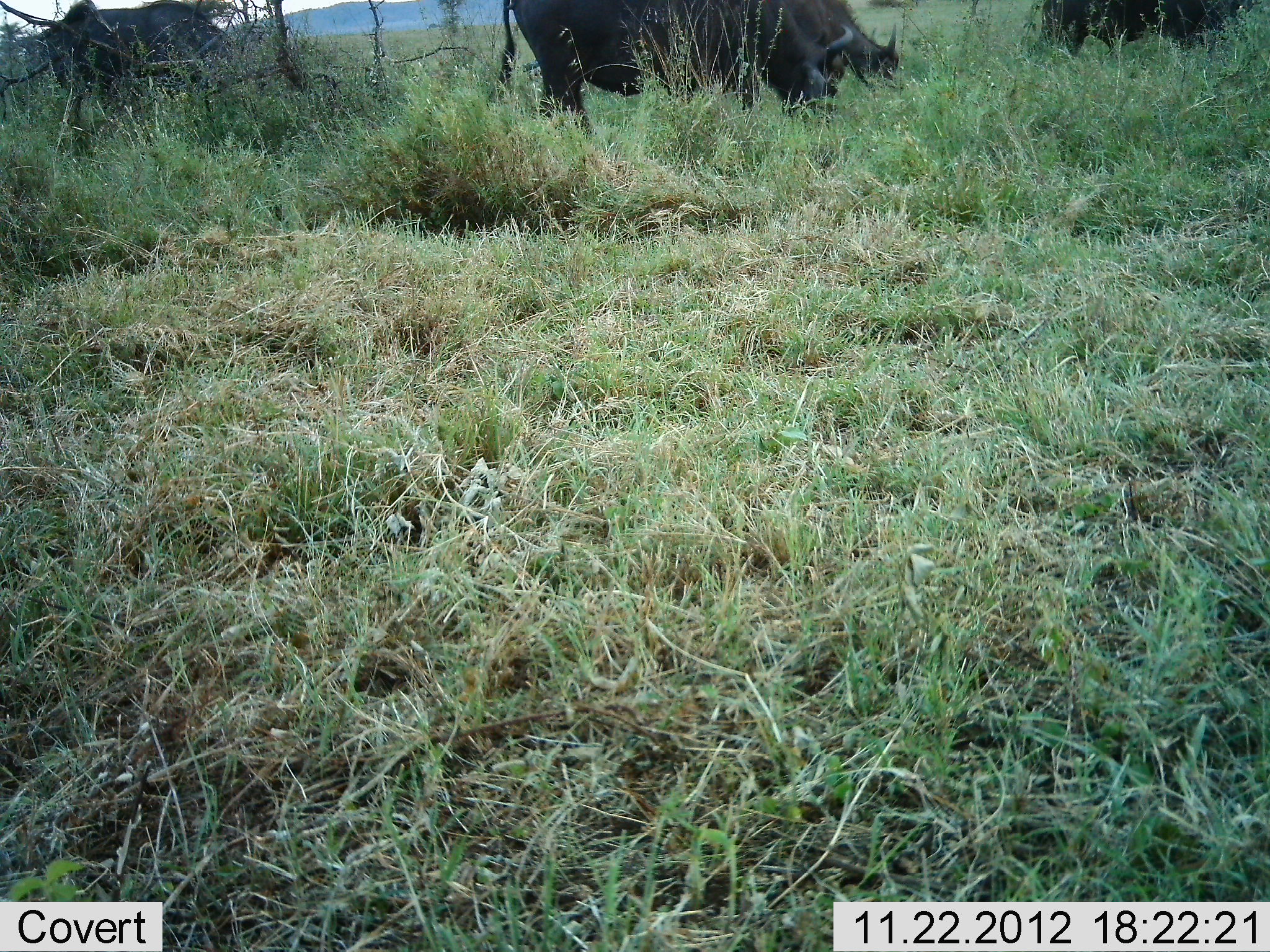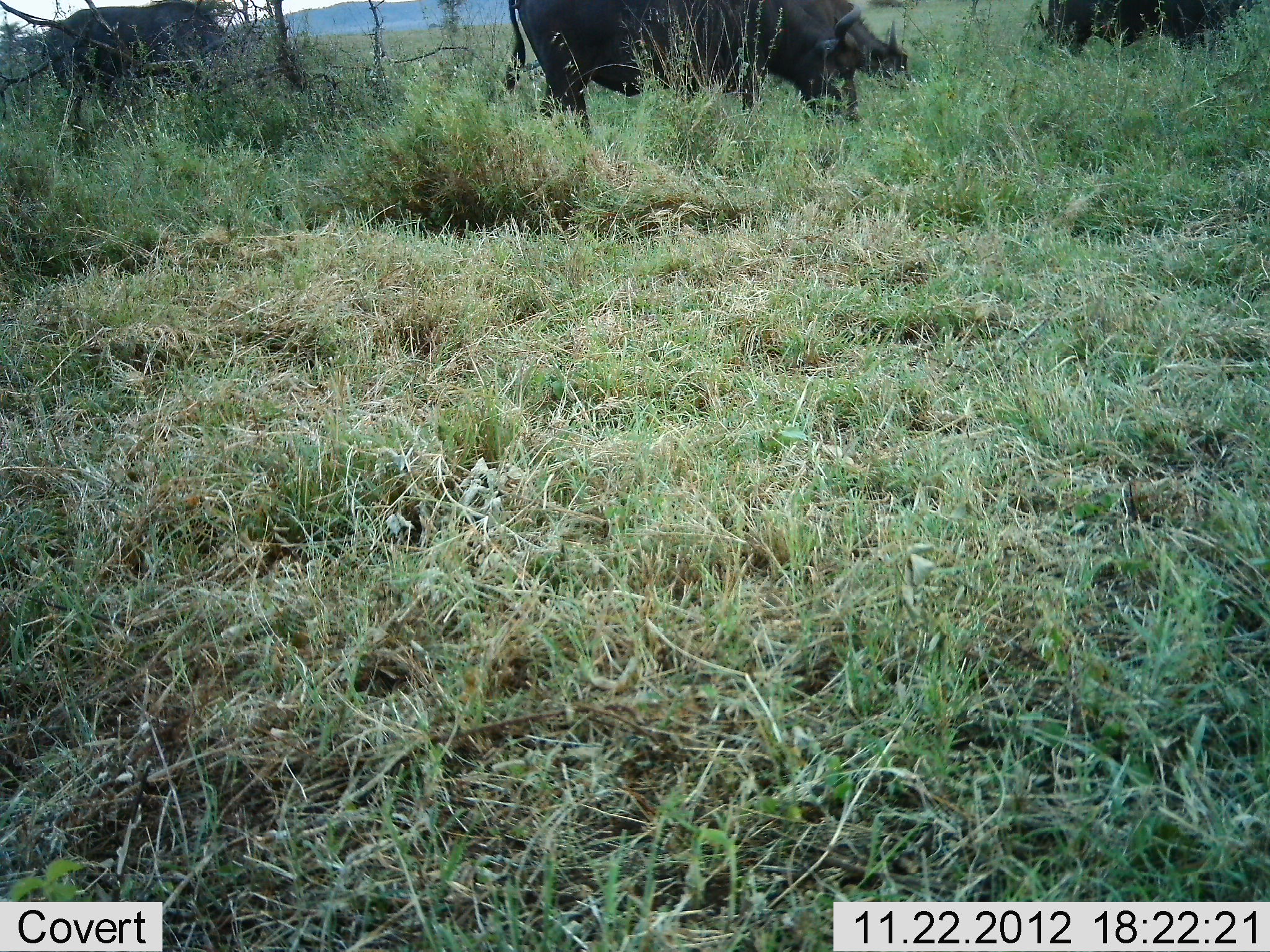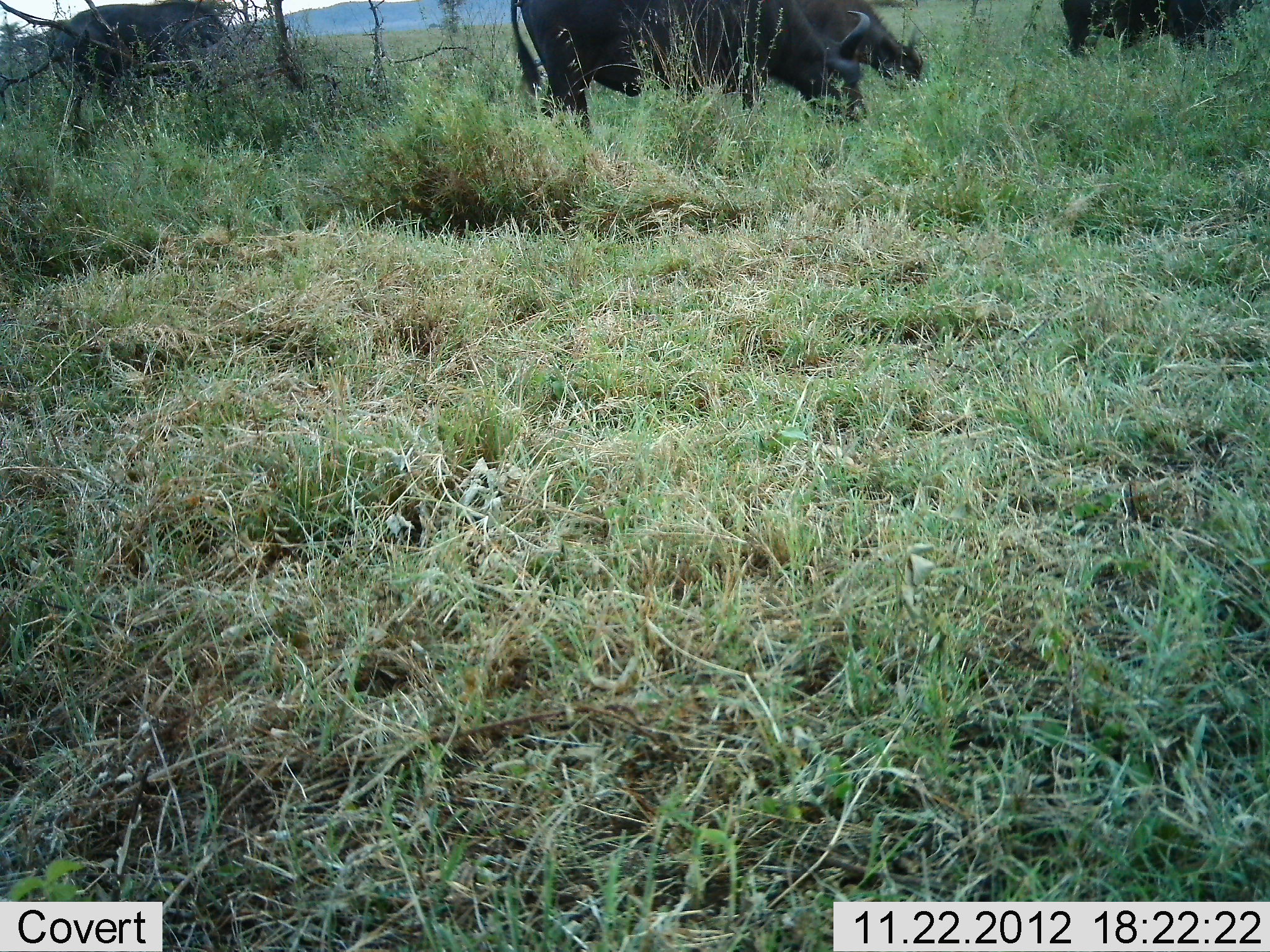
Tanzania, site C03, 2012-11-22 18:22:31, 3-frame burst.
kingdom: Animalia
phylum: Chordata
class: Mammalia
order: Artiodactyla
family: Bovidae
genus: Syncerus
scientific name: Syncerus caffer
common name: cape buffalo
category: buffalo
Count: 4.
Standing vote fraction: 20%.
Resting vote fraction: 0%.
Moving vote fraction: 0%.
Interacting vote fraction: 0%.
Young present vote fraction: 0%.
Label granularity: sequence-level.